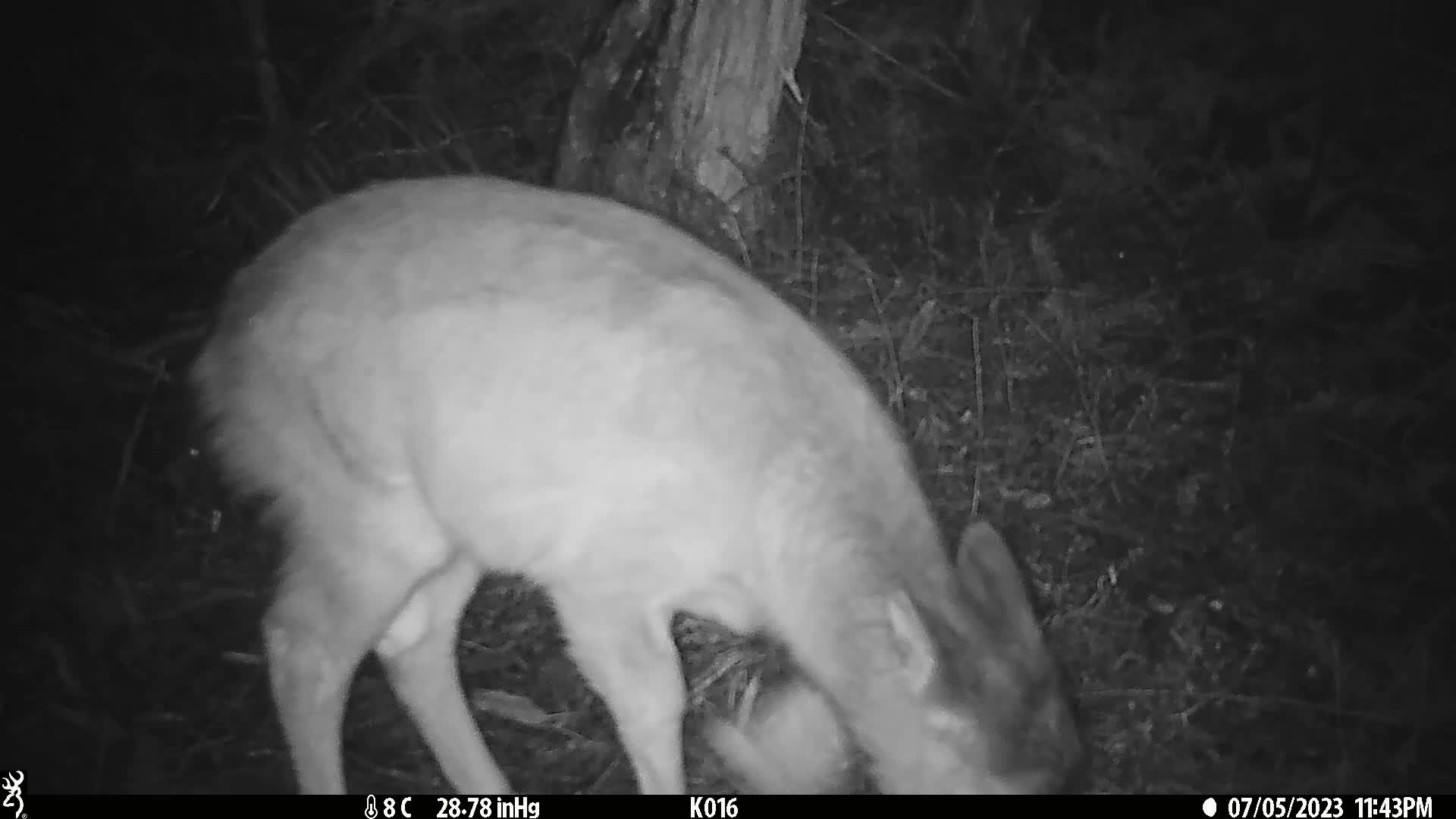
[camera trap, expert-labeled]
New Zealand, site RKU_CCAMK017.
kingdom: Animalia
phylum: Chordata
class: Mammalia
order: Artiodactyla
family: Cervidae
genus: Odocoileus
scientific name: Odocoileus virginianus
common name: white-tailed deer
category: white tailed deer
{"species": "white tailed deer (white-tailed deer) (Odocoileus virginianus)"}